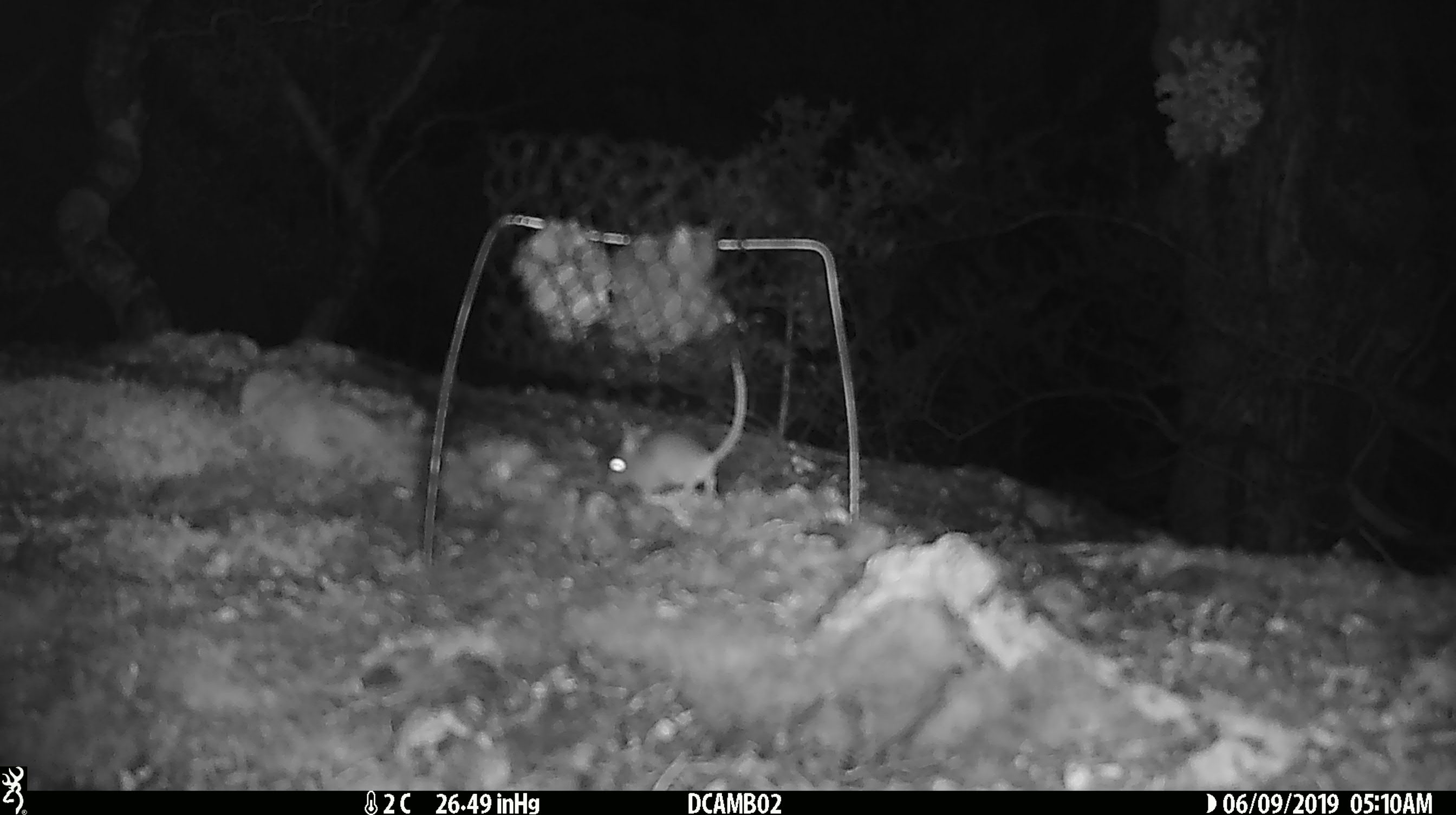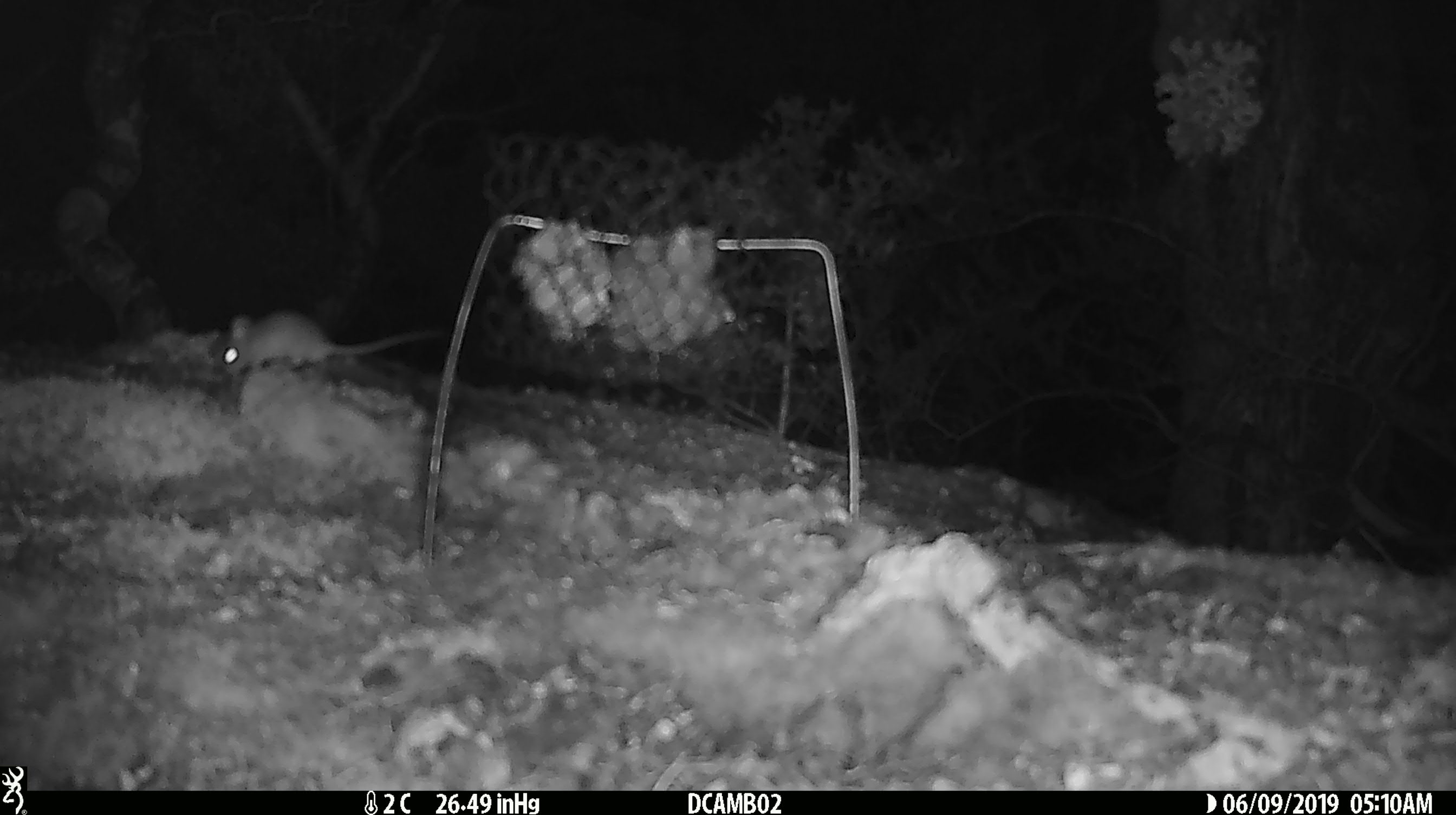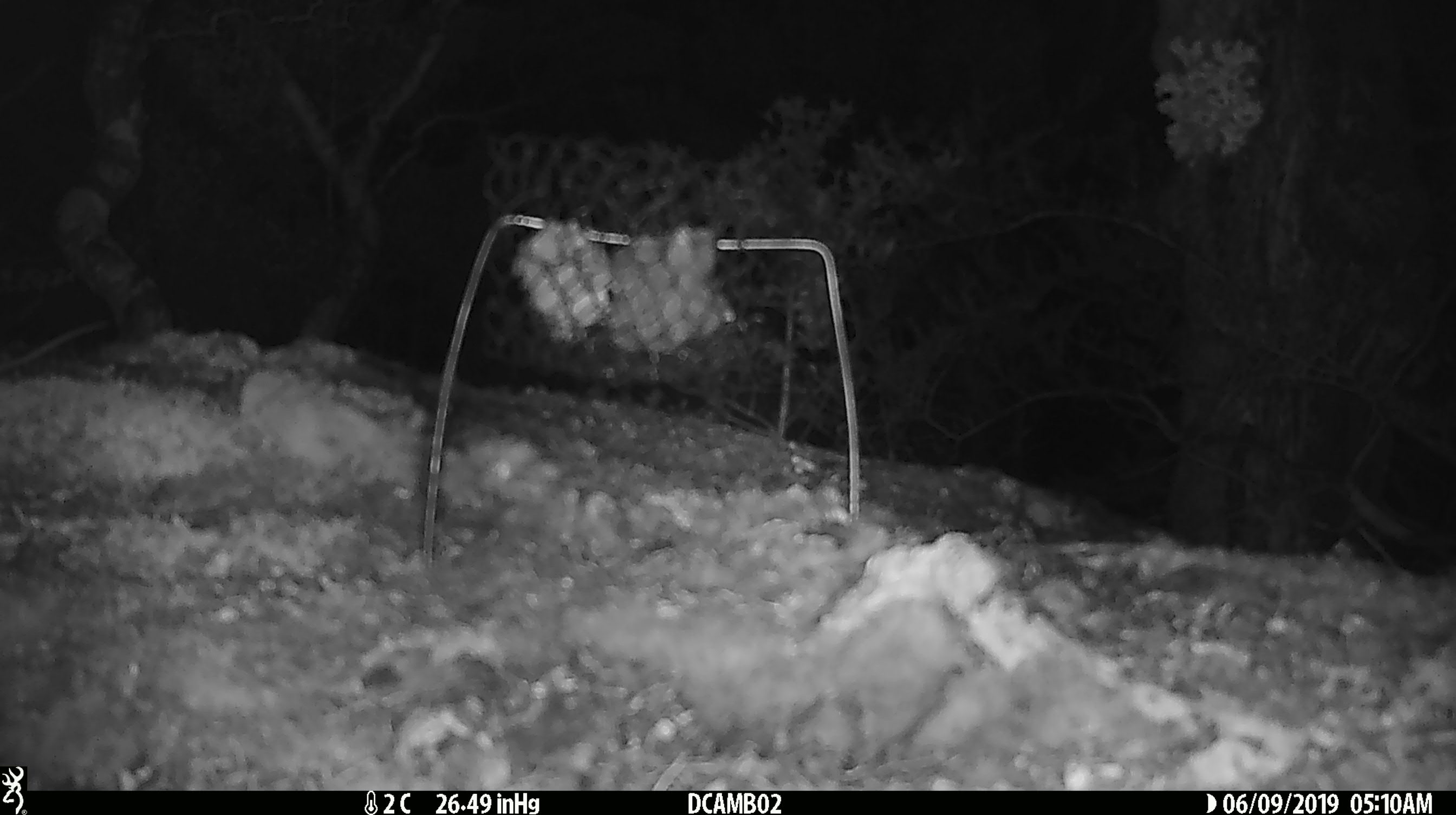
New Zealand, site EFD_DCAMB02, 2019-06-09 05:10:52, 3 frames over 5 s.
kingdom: Animalia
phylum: Chordata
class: Mammalia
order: Rodentia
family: Muridae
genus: Mus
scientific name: Mus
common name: mouse